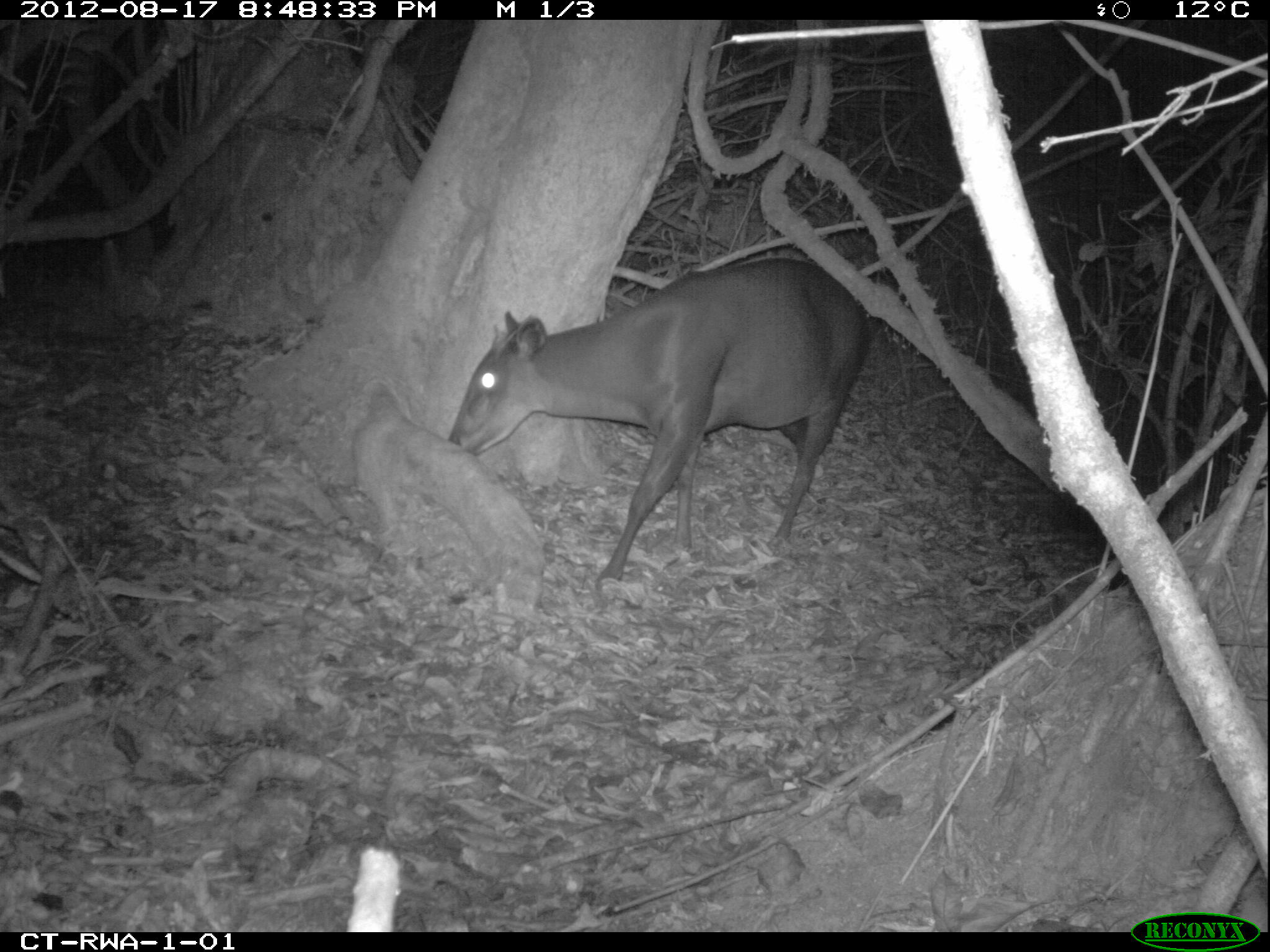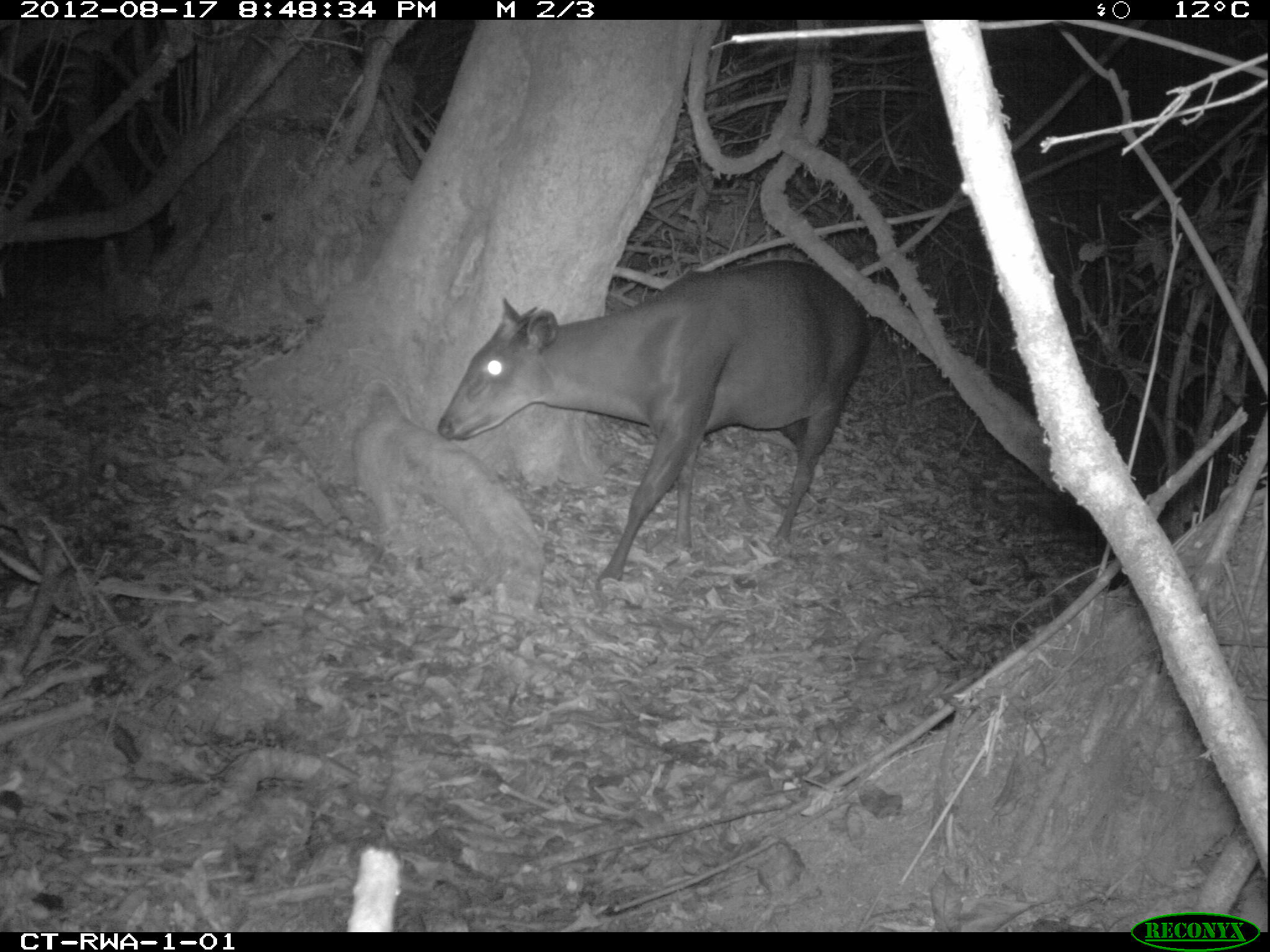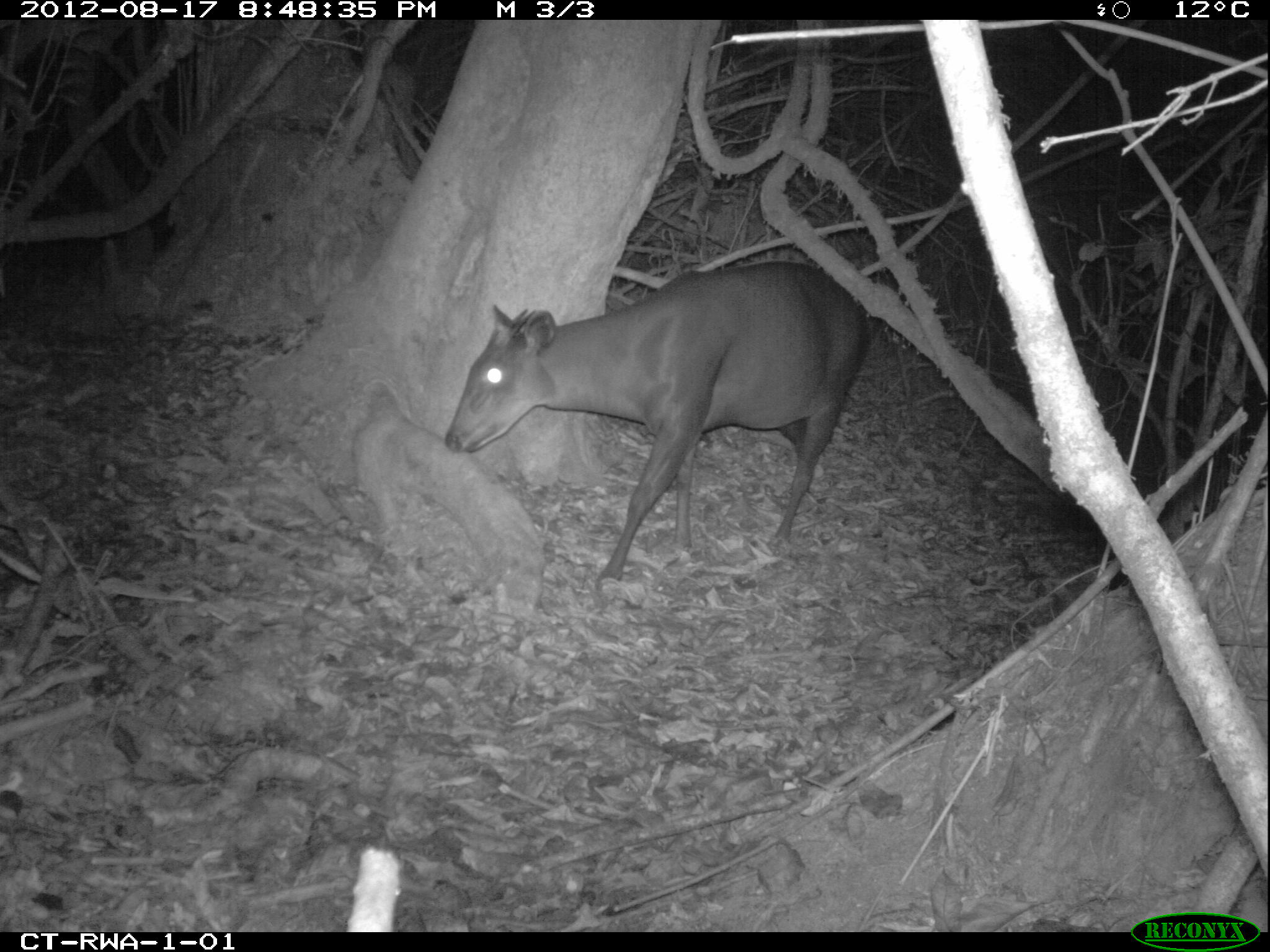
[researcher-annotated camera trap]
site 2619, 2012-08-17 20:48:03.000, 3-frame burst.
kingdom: Animalia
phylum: Chordata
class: Mammalia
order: Artiodactyla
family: Bovidae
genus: Cephalophus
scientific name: Cephalophus silvicultor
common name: light-backed duiker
Cephalophus silvicultor (light-backed duiker), count 1.